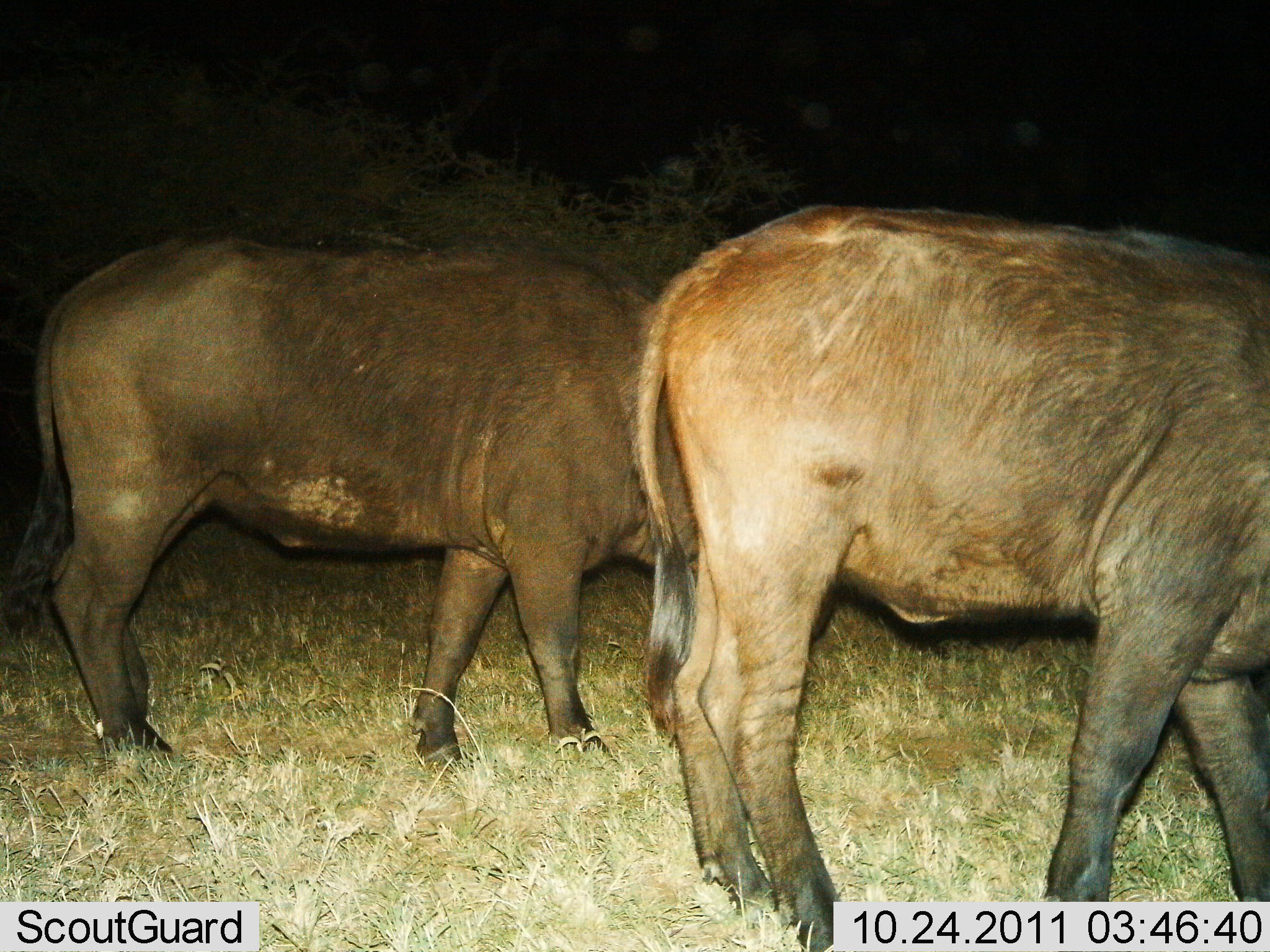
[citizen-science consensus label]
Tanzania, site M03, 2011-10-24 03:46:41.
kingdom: Animalia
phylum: Chordata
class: Mammalia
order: Artiodactyla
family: Bovidae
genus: Syncerus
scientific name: Syncerus caffer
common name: cape buffalo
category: buffalo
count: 2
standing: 64%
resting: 0%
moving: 29%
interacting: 0%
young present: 0%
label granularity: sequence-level